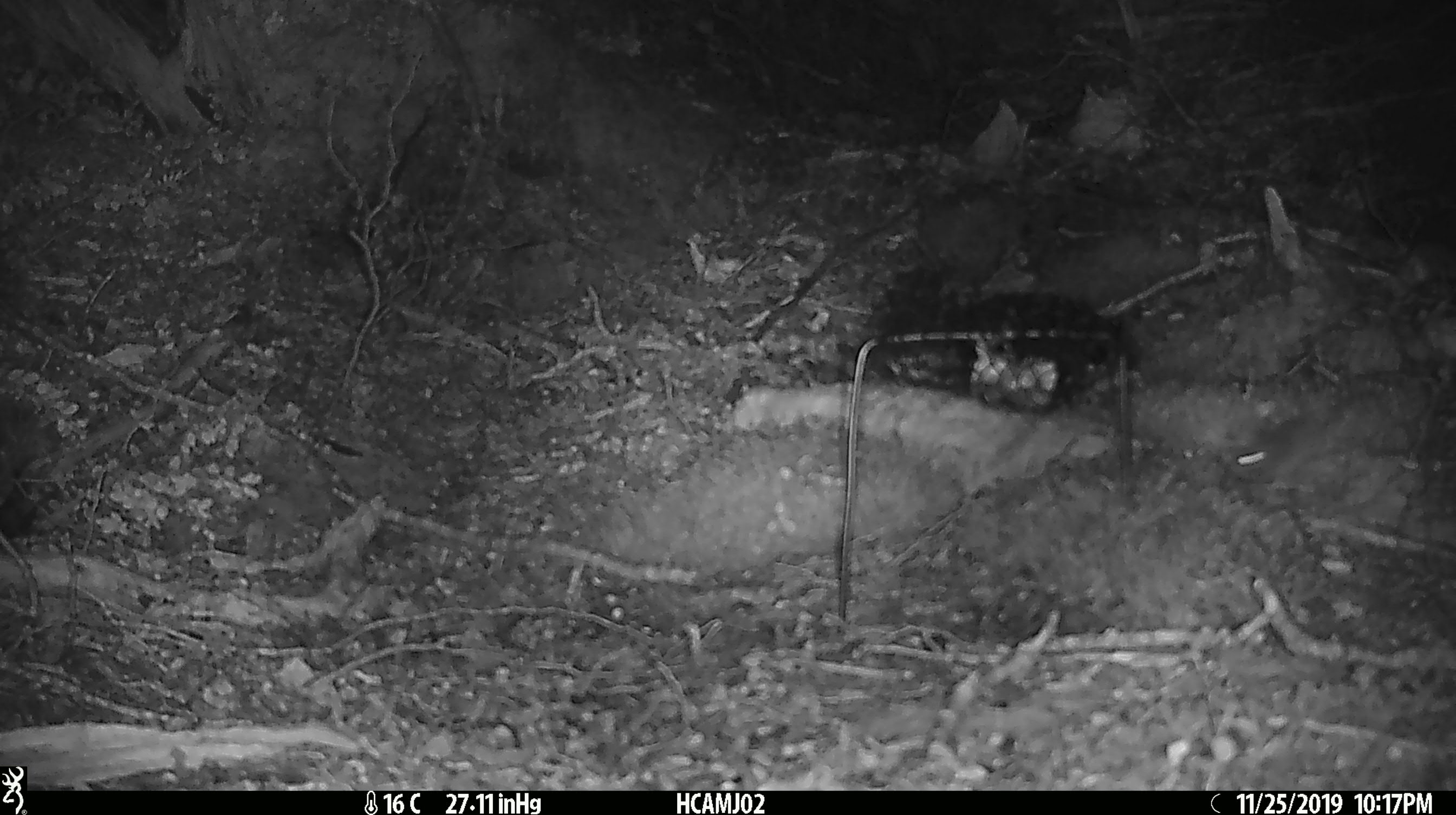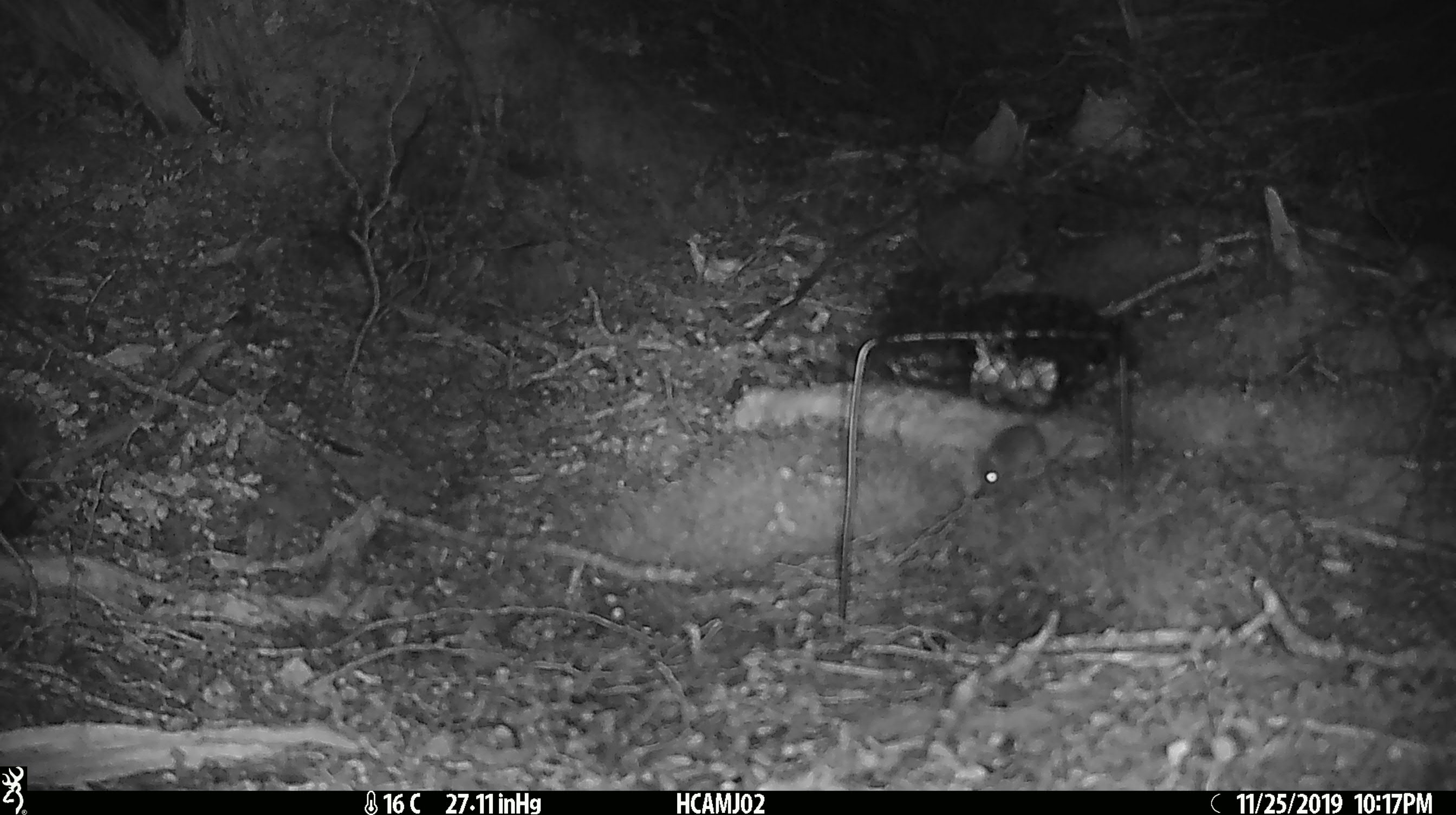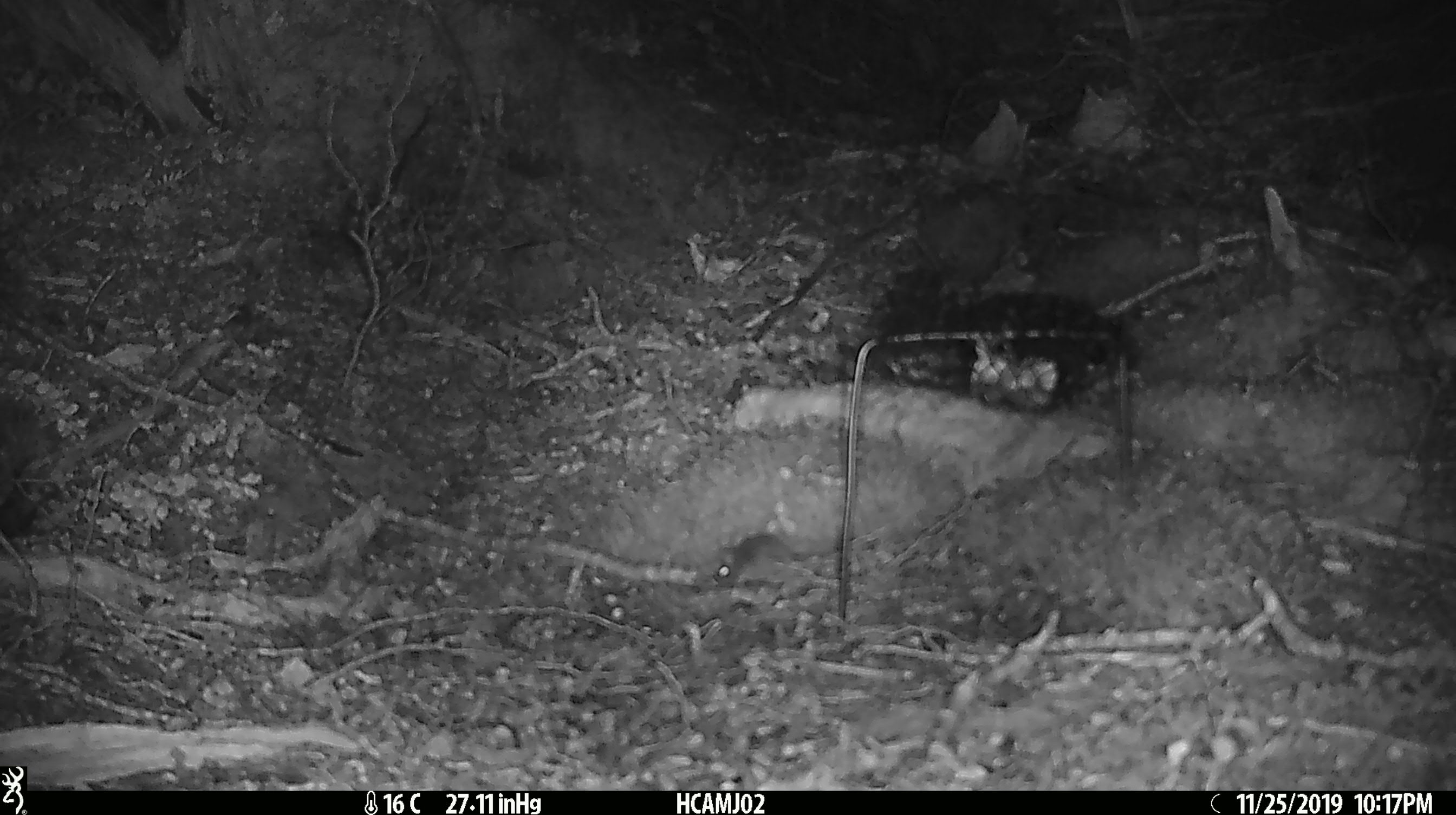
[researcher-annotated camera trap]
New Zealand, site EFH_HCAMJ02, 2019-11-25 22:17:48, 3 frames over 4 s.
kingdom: Animalia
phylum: Chordata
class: Mammalia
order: Rodentia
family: Muridae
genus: Mus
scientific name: Mus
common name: mouse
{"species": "mouse (Mus)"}